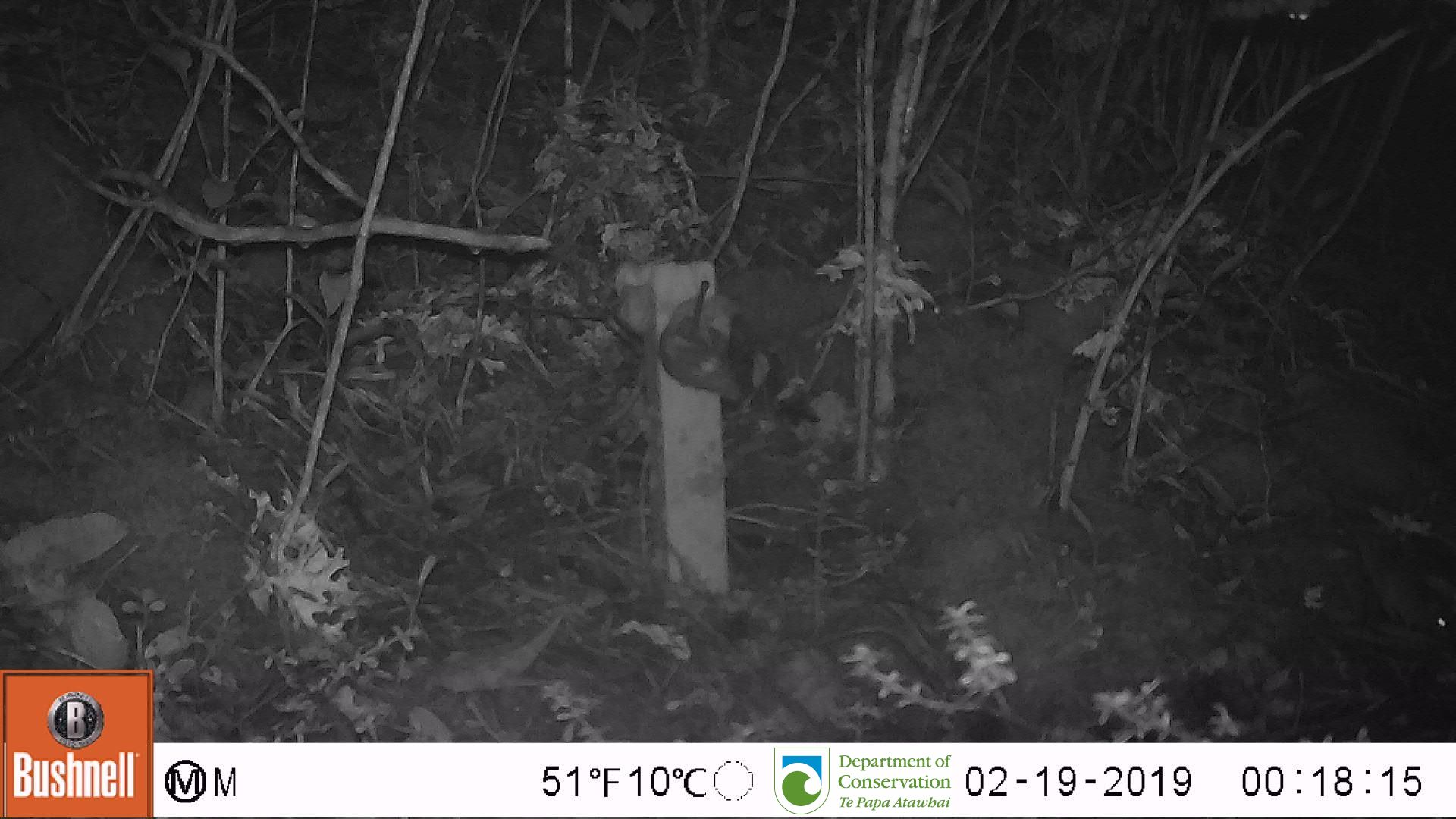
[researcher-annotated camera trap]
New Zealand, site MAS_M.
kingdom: Animalia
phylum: Chordata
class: Mammalia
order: Rodentia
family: Muridae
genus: Mus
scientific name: Mus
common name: mouse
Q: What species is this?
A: Mouse (Mus).